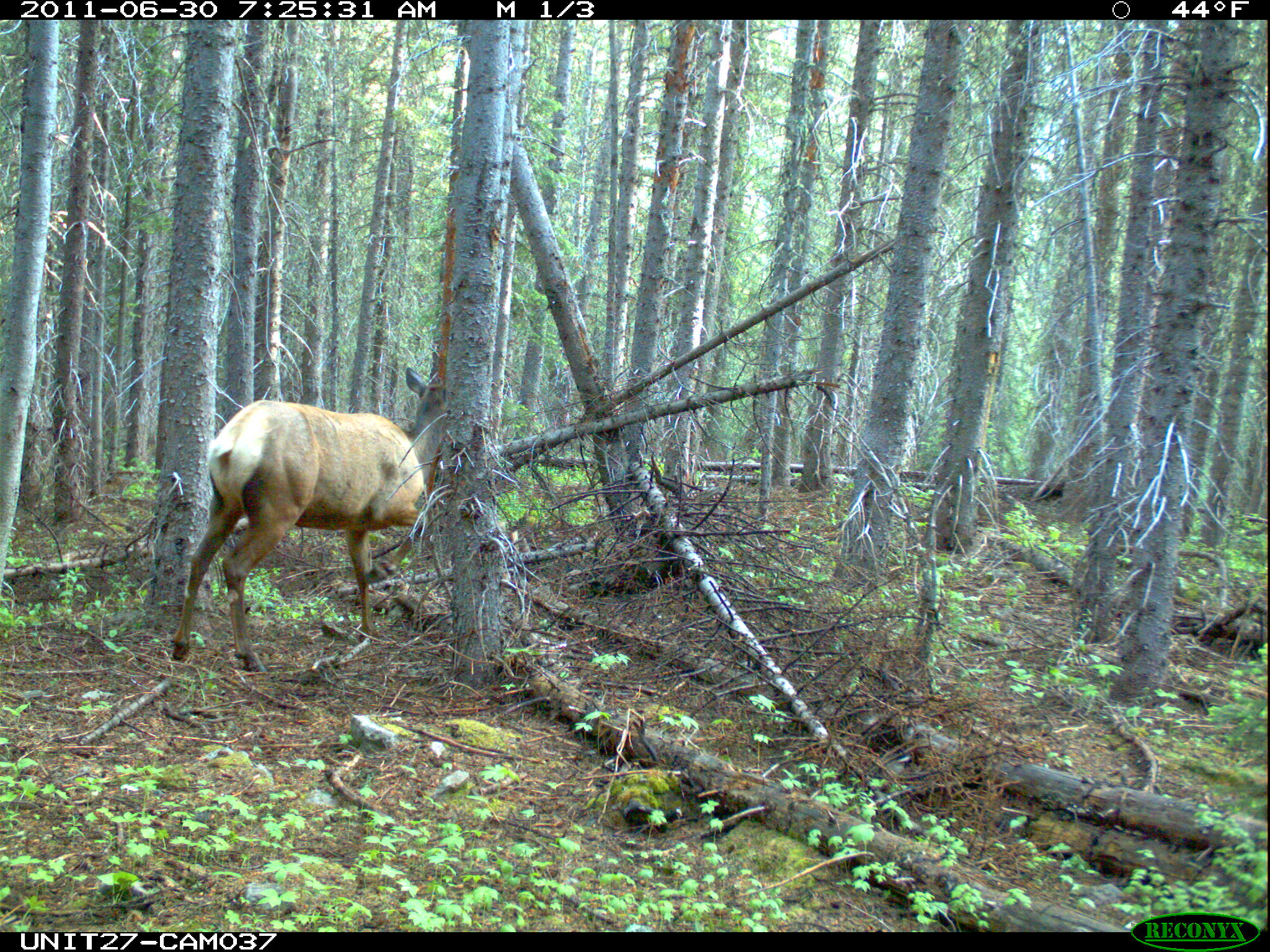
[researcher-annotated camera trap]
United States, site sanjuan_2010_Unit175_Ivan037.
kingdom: Animalia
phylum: Chordata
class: Mammalia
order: Artiodactyla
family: Cervidae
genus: Cervus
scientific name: Cervus elaphus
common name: red deer